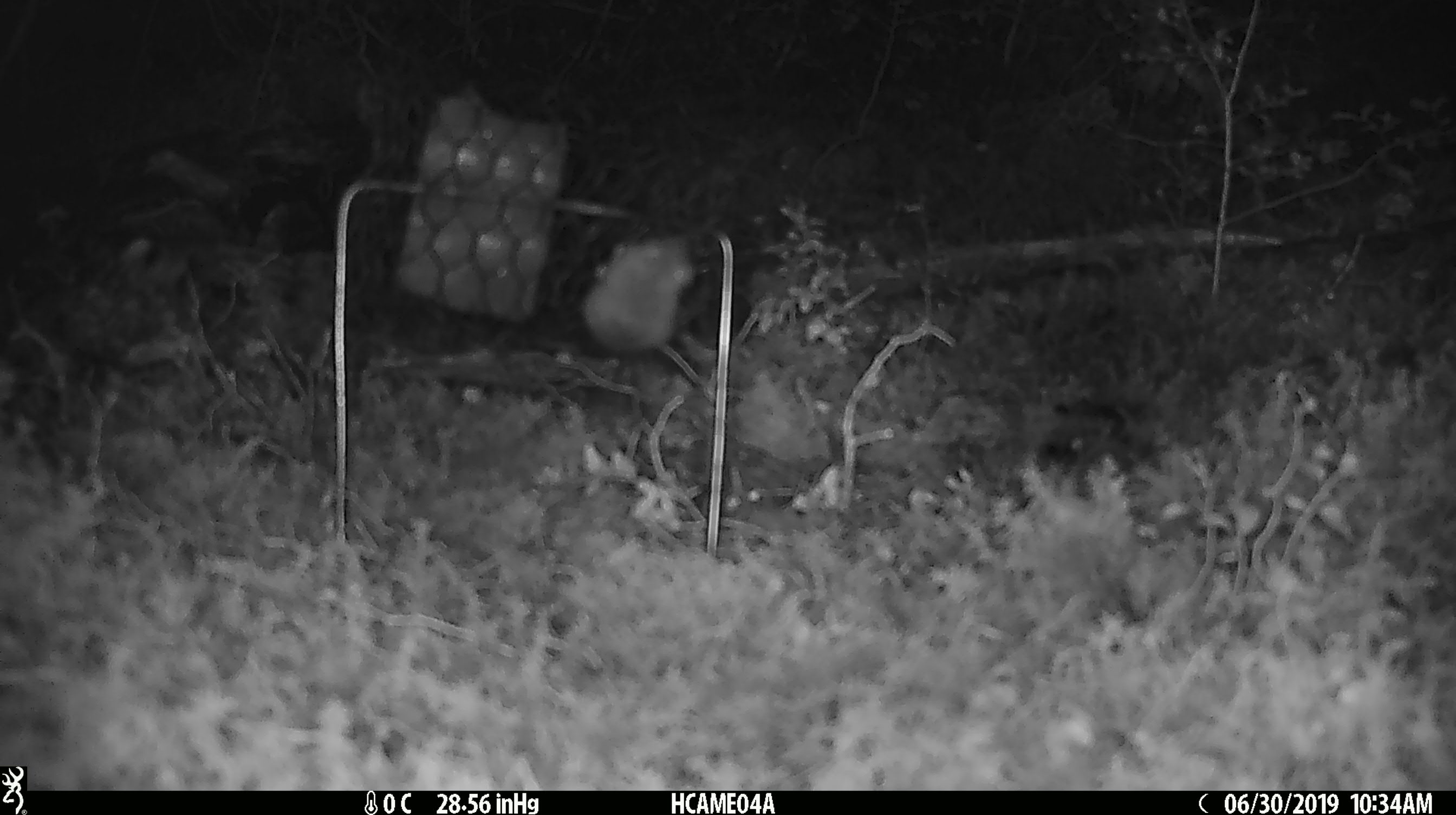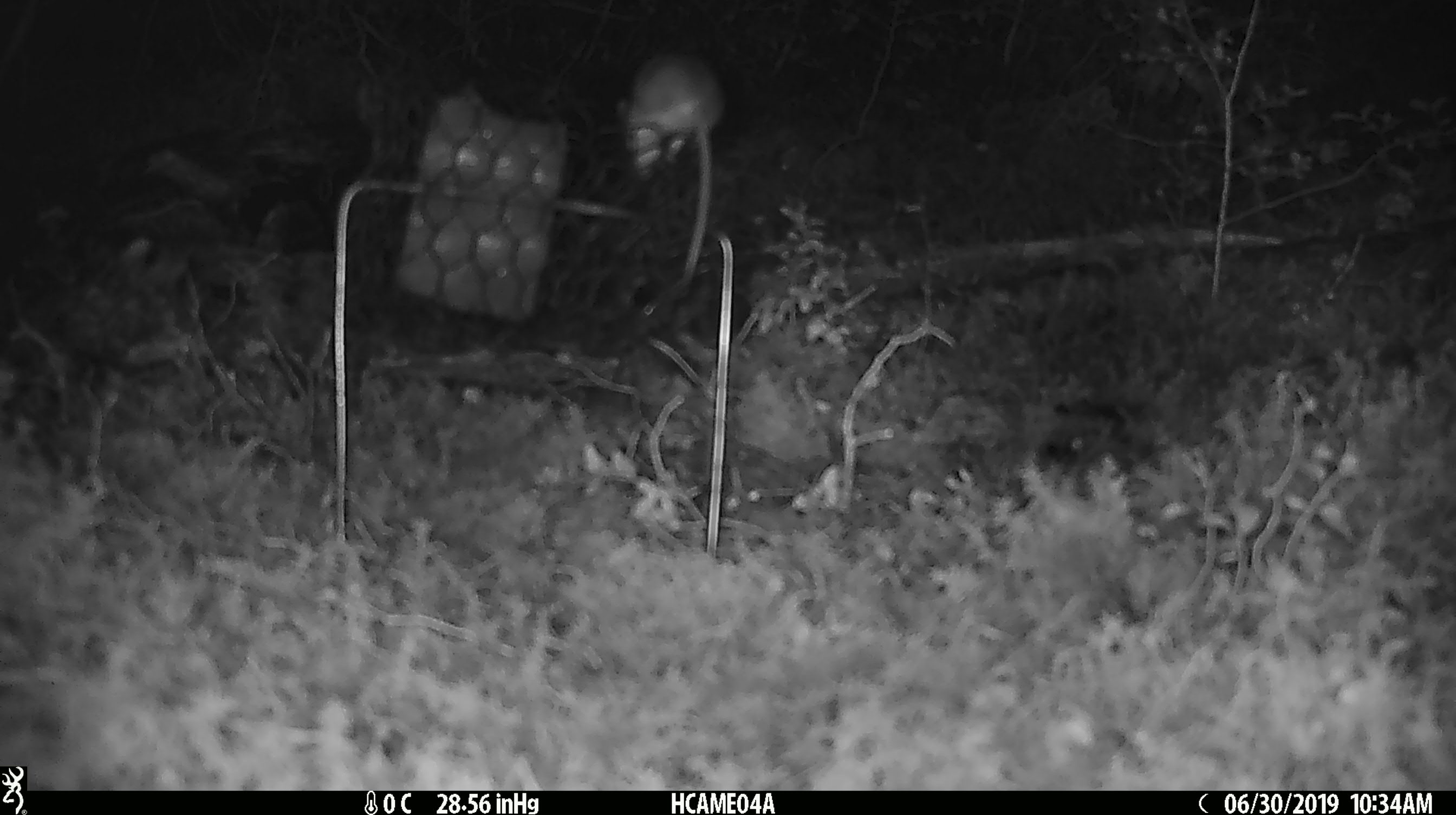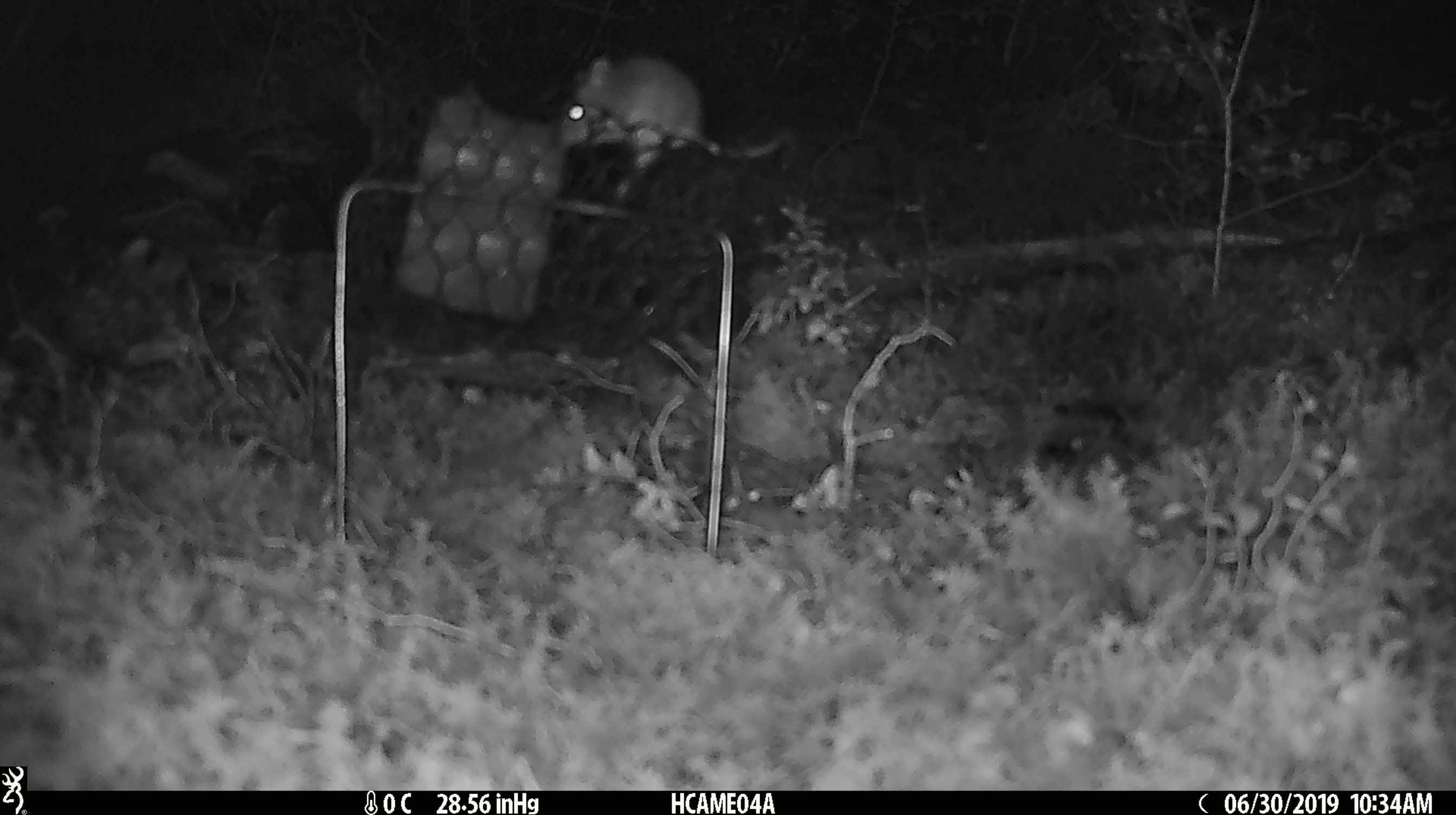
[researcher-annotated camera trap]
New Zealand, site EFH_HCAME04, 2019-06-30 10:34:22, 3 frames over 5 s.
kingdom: Animalia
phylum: Chordata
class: Mammalia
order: Rodentia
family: Muridae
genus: Mus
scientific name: Mus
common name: mouse